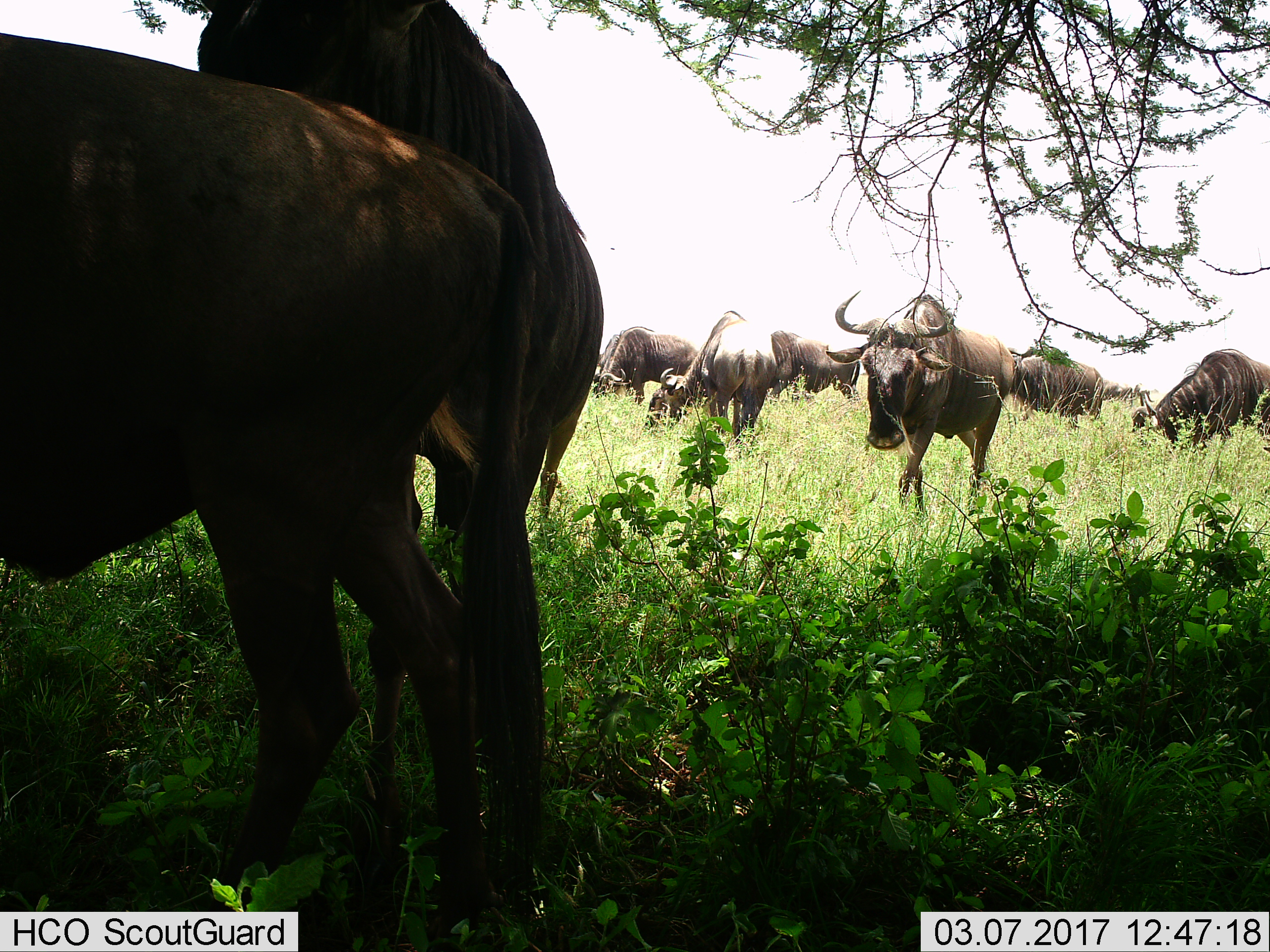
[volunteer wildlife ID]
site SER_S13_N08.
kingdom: Animalia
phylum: Chordata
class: Mammalia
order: Artiodactyla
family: Bovidae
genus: Connochaetes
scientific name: Connochaetes taurinus taurinus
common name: blue wildebeest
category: wildebeestblue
Wildebeestblue (blue wildebeest) (Connochaetes taurinus taurinus), count 9. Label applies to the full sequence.